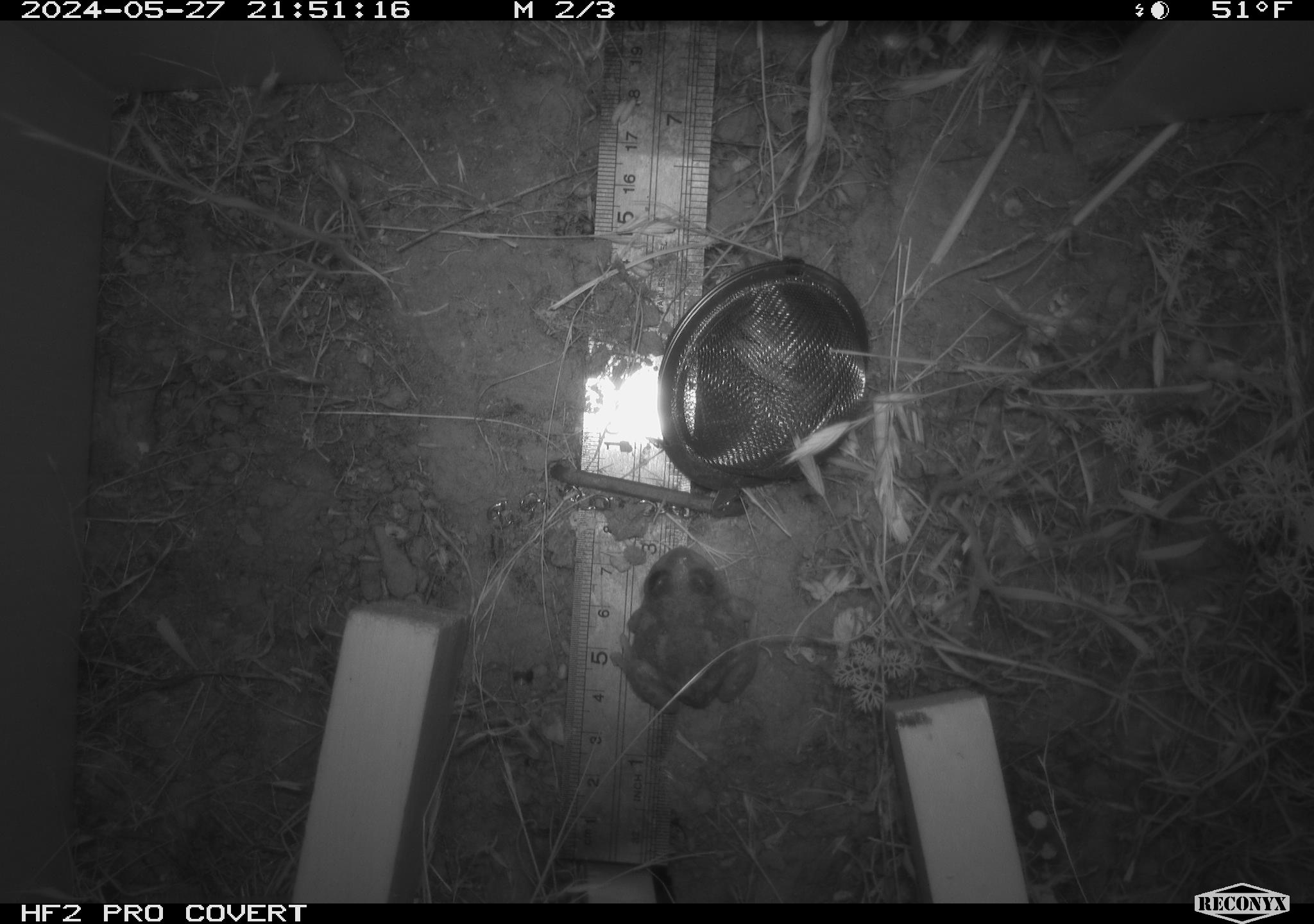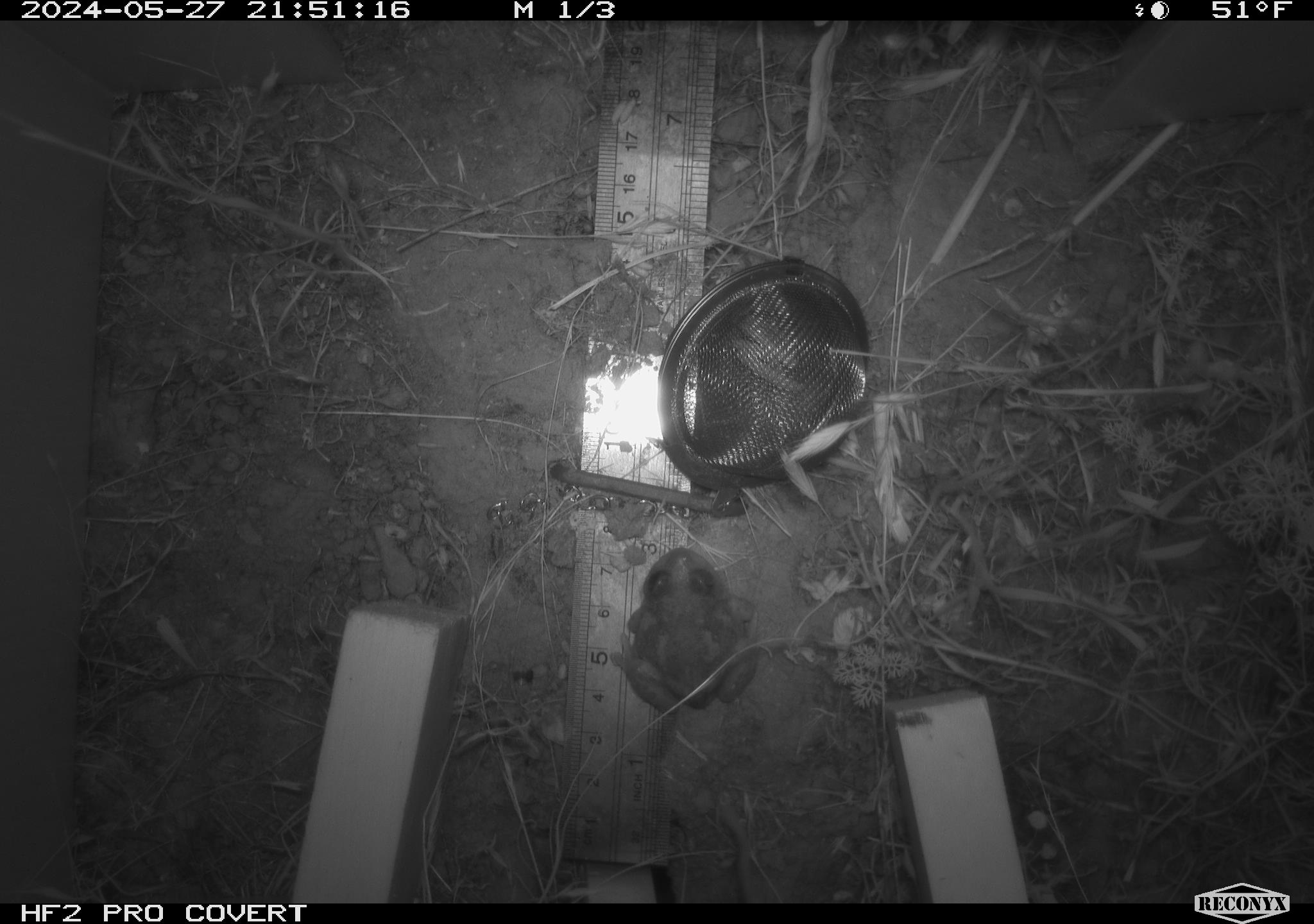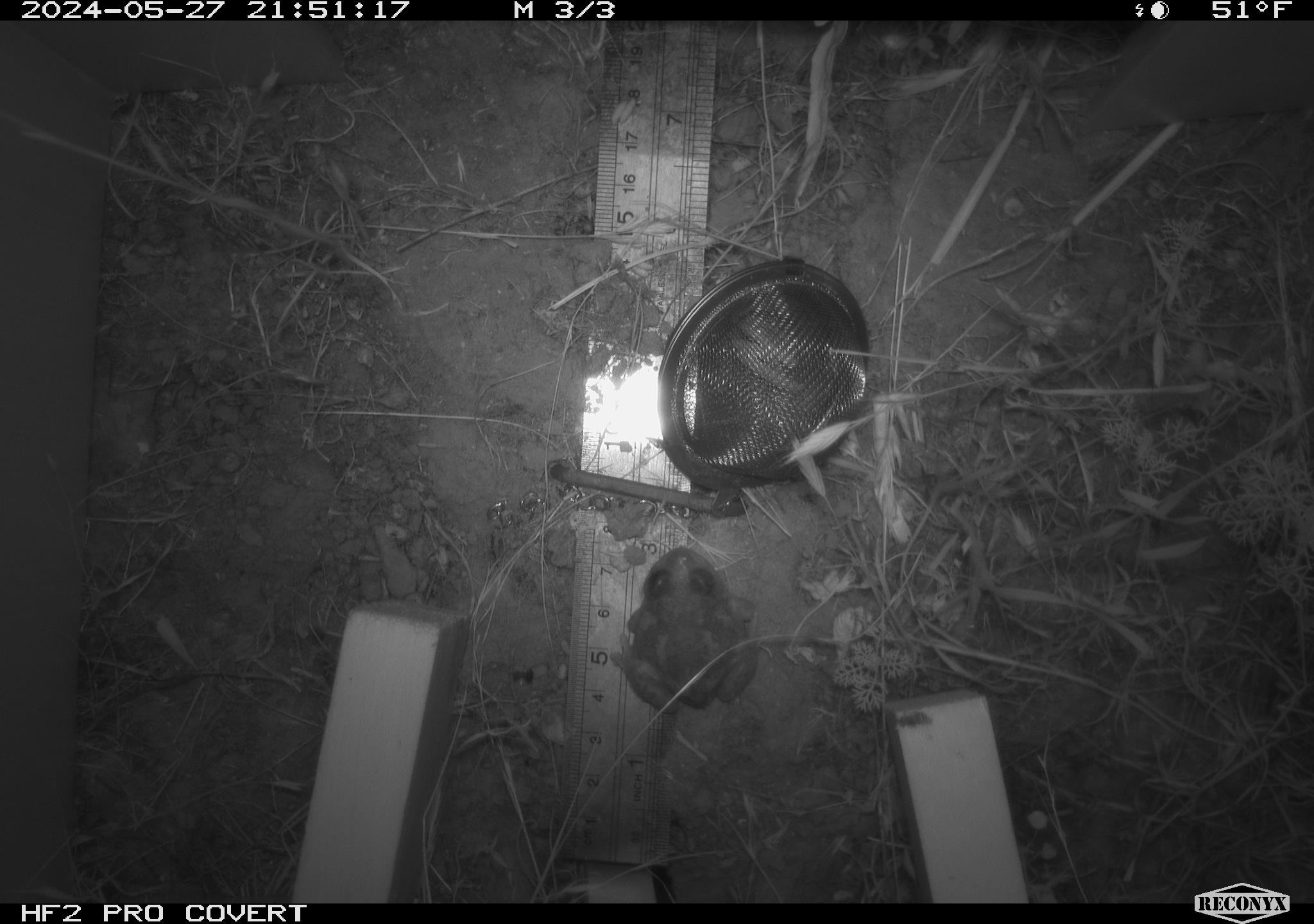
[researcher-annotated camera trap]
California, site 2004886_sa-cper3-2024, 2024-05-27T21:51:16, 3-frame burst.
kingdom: Animalia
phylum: Chordata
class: Amphibia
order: Anura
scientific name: Anura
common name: frogs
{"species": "frogs (Anura)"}